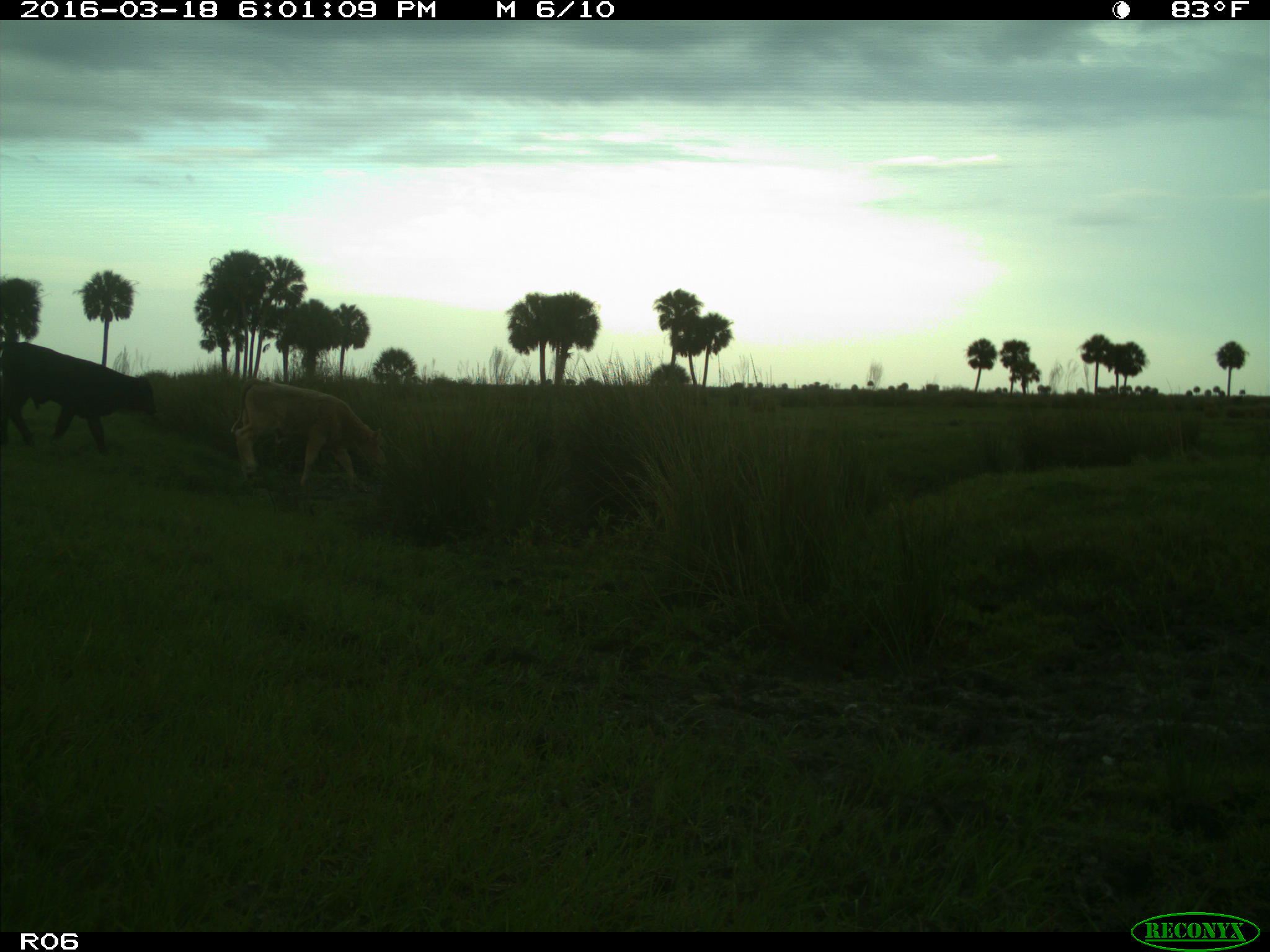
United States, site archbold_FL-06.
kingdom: Animalia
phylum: Chordata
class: Mammalia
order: Artiodactyla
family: Bovidae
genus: Bos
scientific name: Bos taurus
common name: domestic cow